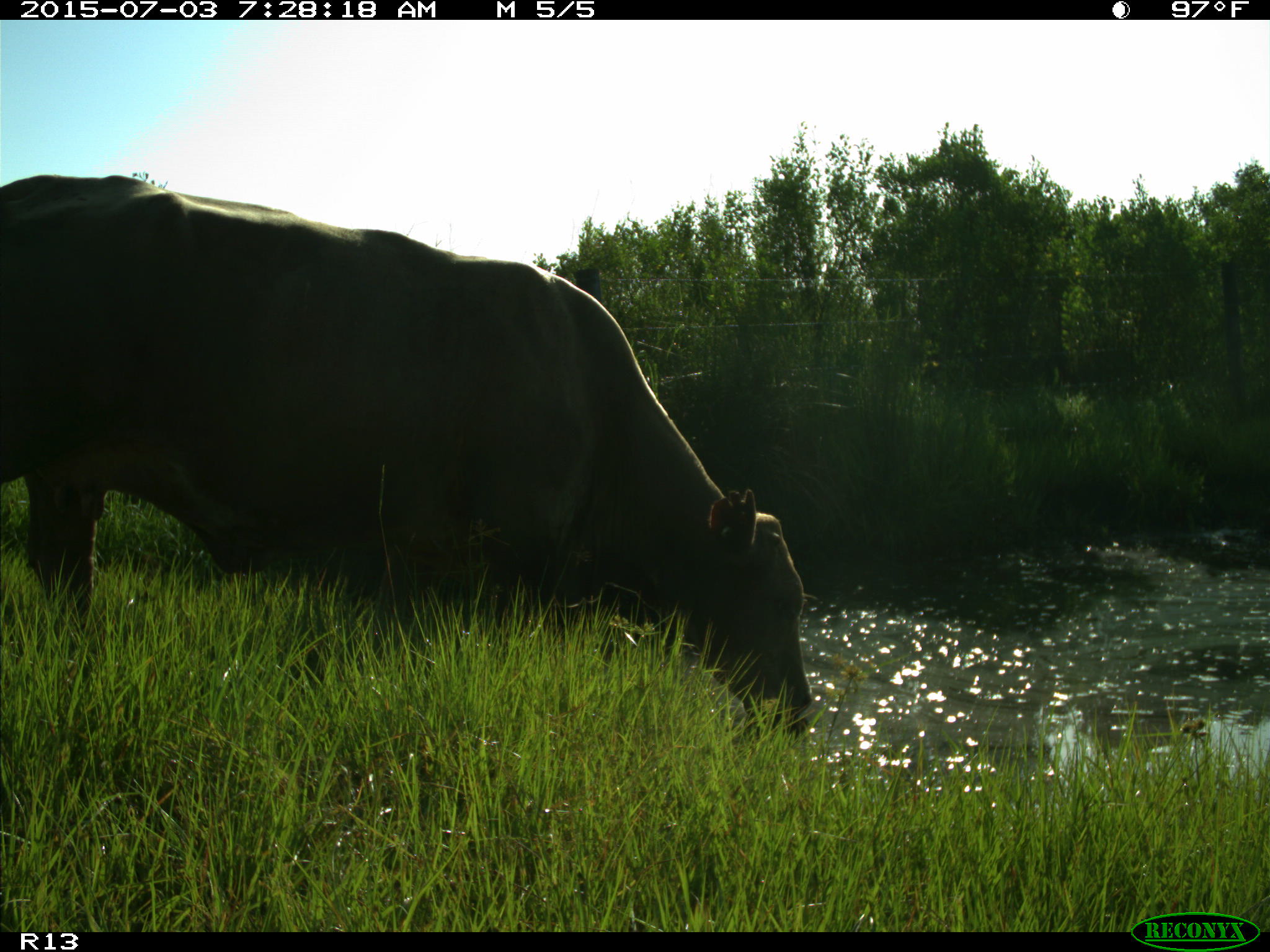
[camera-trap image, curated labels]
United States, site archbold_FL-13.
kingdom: Animalia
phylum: Chordata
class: Mammalia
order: Artiodactyla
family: Bovidae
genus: Bos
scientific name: Bos taurus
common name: domestic cow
Bos taurus (domestic cow).